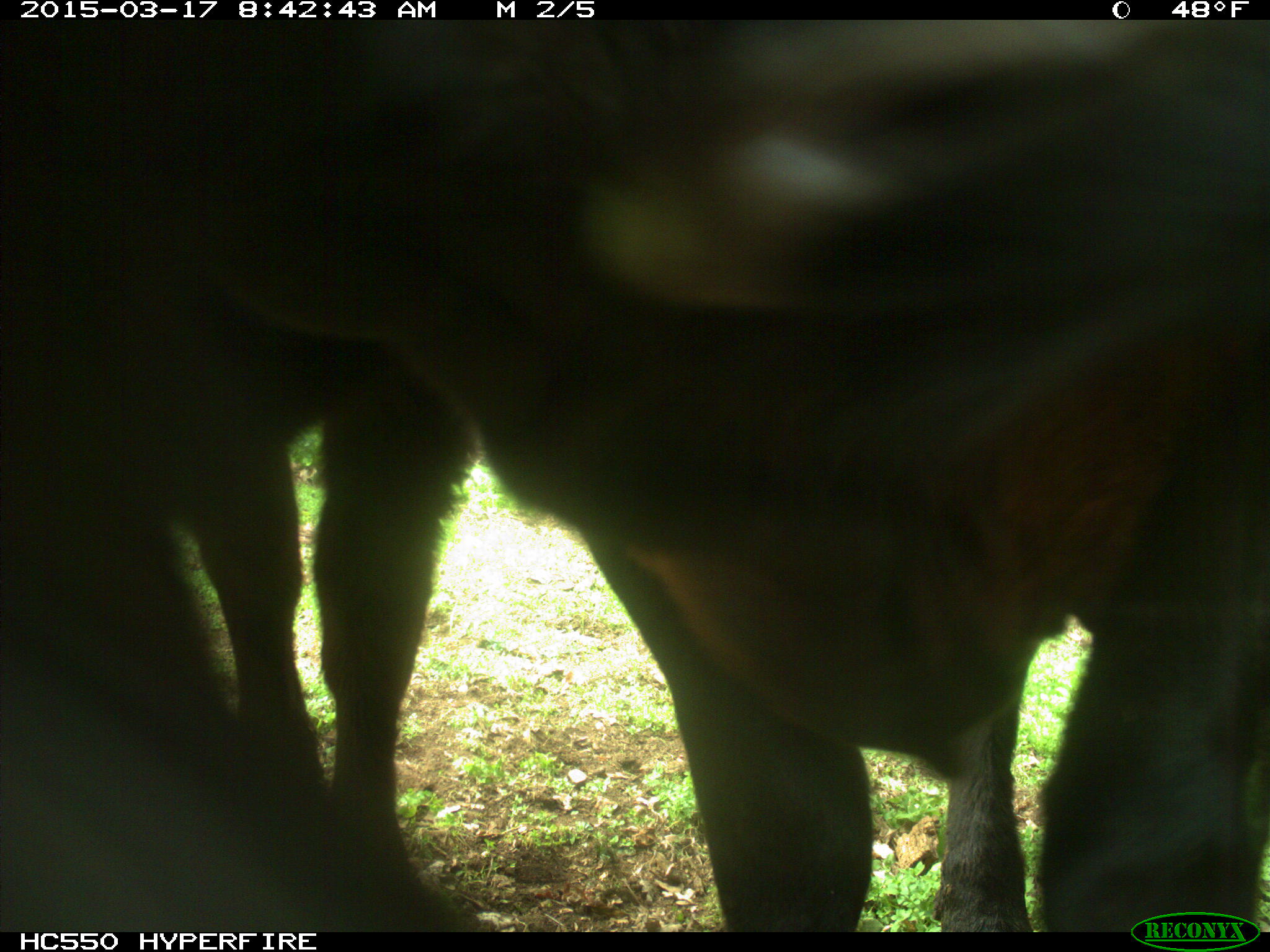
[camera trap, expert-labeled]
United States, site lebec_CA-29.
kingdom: Animalia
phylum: Chordata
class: Mammalia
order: Artiodactyla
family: Bovidae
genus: Bos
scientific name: Bos taurus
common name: domestic cow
Bos taurus (domestic cow).